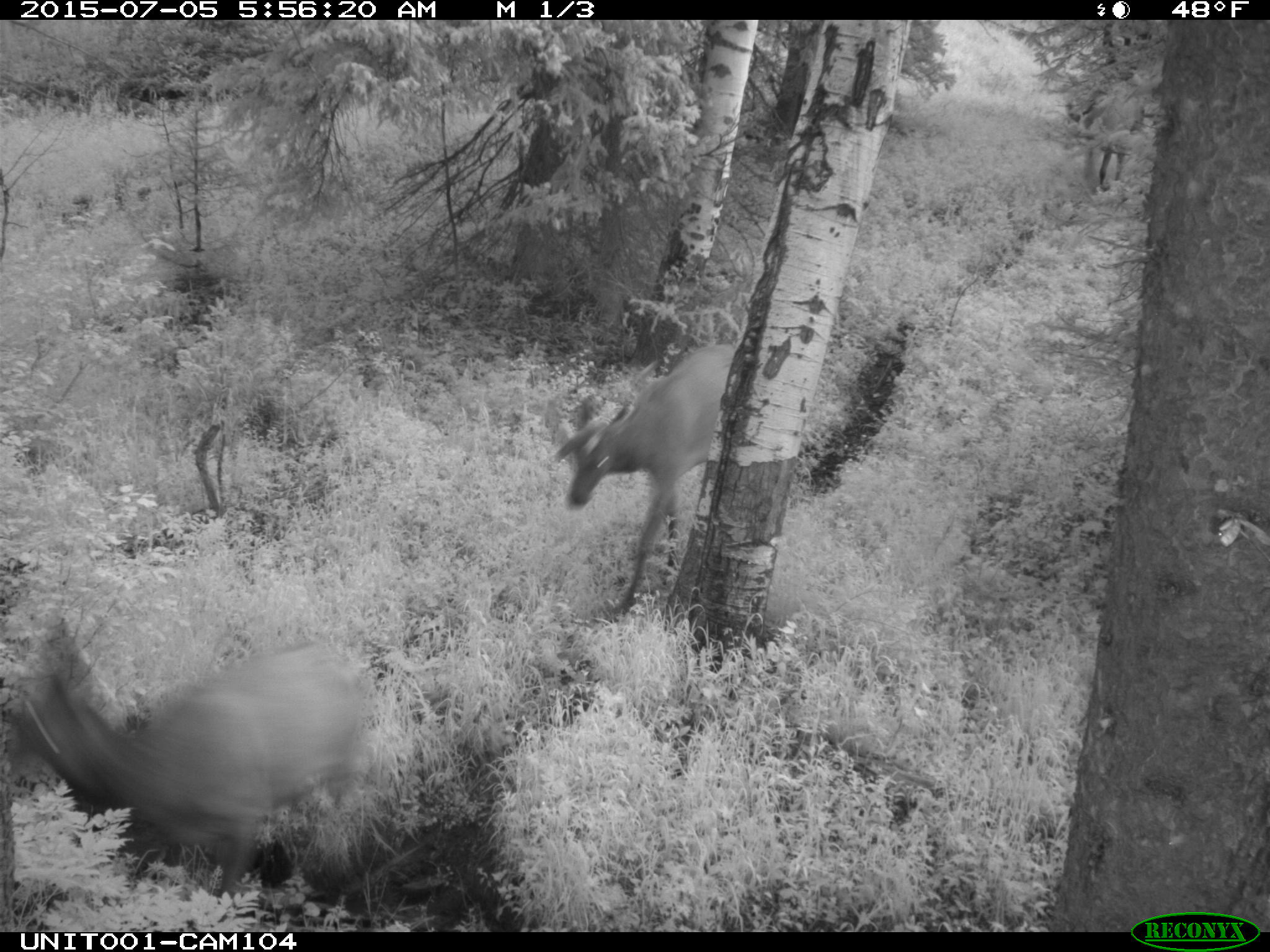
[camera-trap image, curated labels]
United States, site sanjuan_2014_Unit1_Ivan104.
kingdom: Animalia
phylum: Chordata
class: Mammalia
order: Artiodactyla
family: Cervidae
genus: Cervus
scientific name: Cervus elaphus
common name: red deer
Cervus elaphus (red deer).